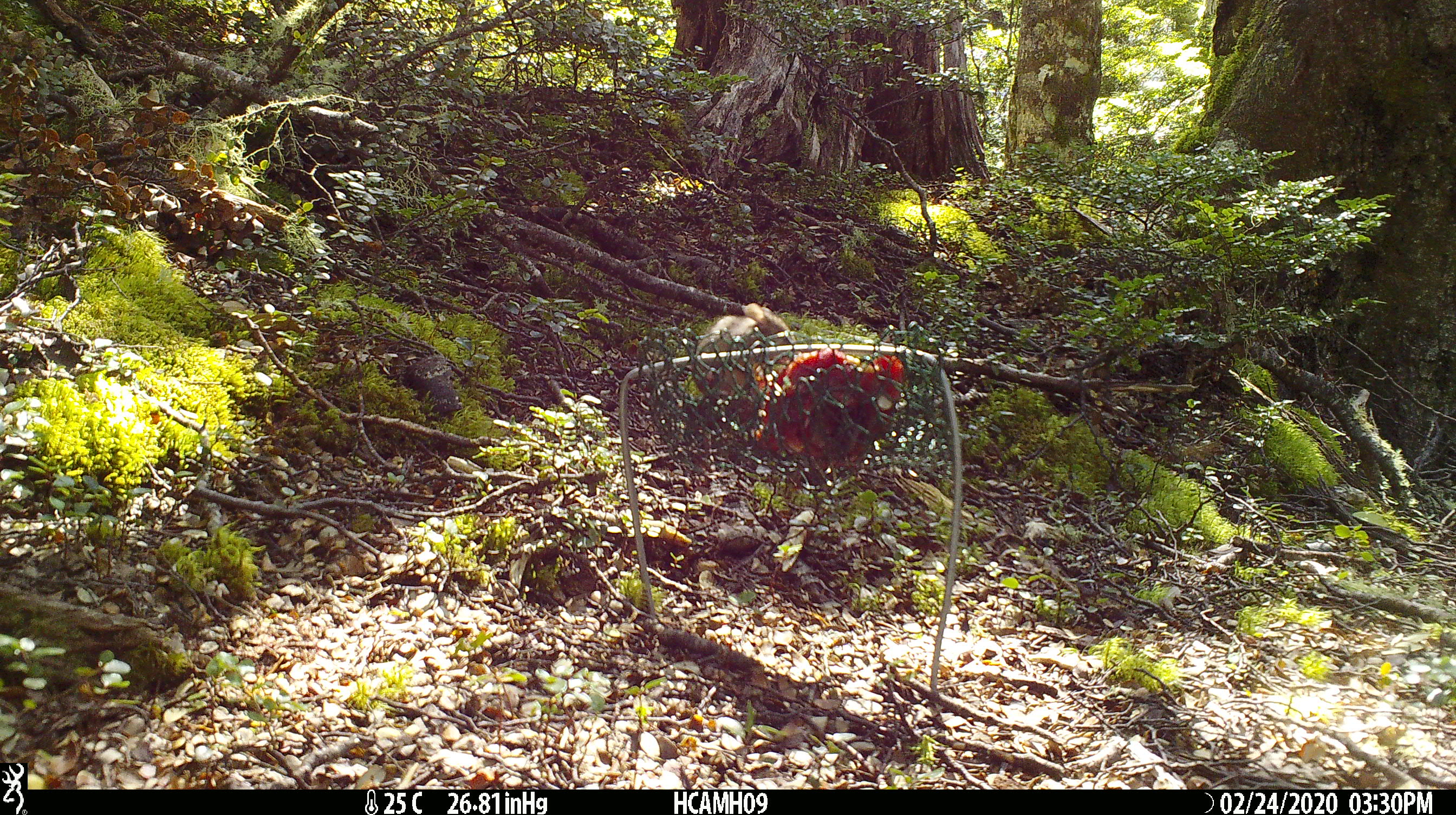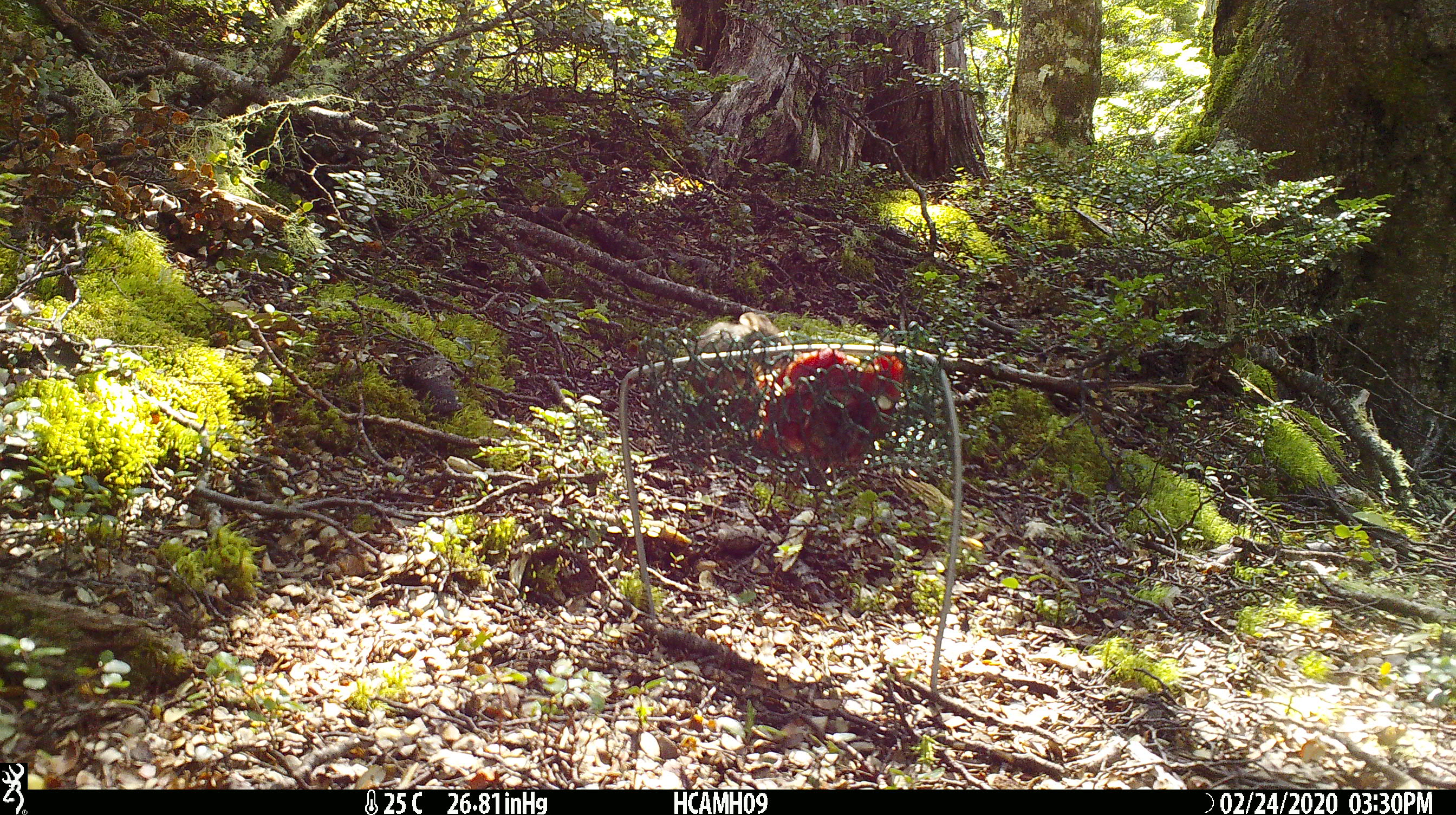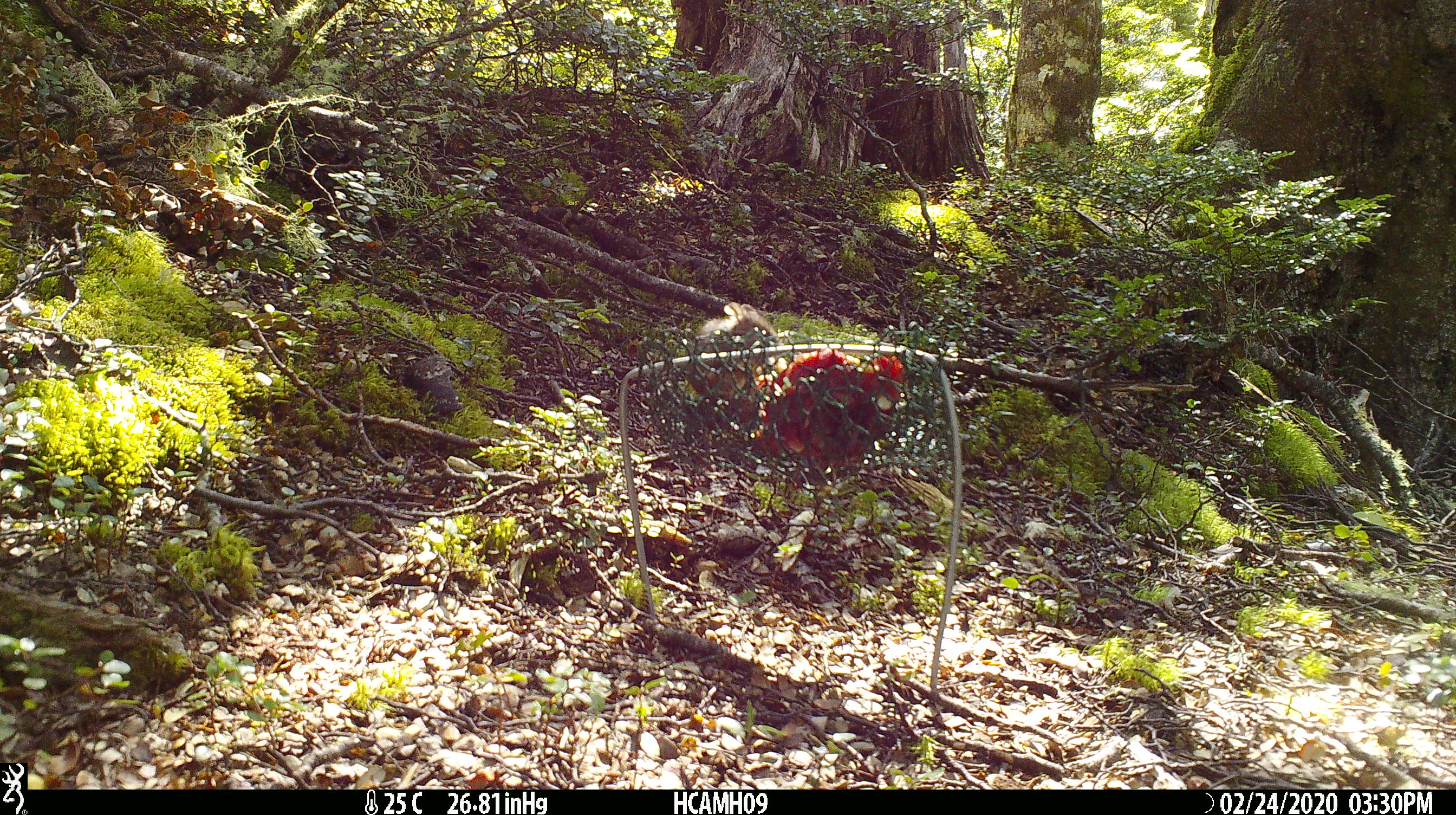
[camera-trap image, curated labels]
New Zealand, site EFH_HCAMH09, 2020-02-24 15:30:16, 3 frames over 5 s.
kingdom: Animalia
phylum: Chordata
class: Mammalia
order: Rodentia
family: Muridae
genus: Mus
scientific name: Mus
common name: mouse